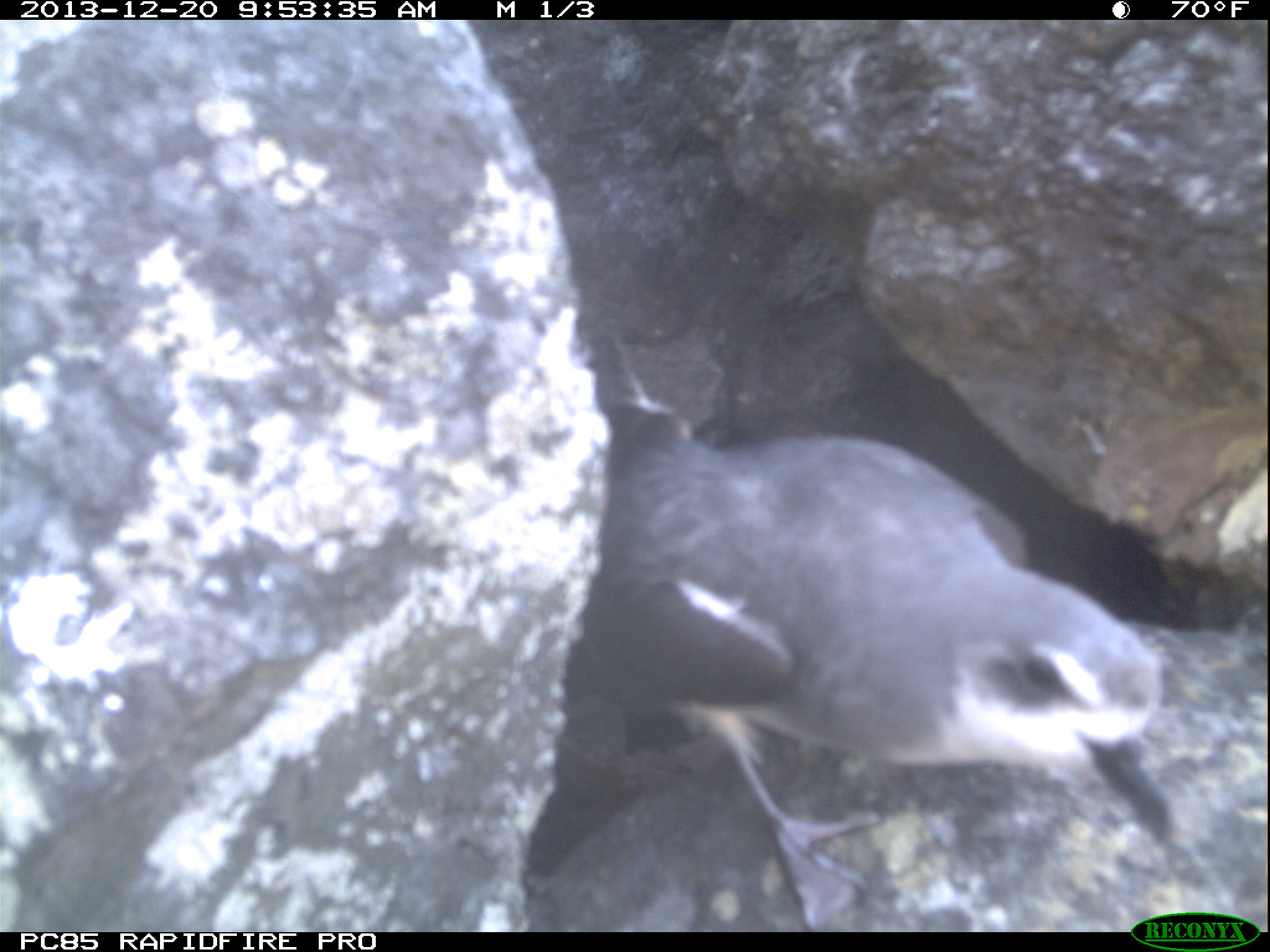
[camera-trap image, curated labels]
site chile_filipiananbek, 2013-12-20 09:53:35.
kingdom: Animalia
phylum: Chordata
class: Aves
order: Procellariiformes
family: Procellariidae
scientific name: Procellariidae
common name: petrel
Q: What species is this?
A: Petrel (Procellariidae).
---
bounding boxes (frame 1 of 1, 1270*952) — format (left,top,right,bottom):
petrel: (520,325,1187,897)